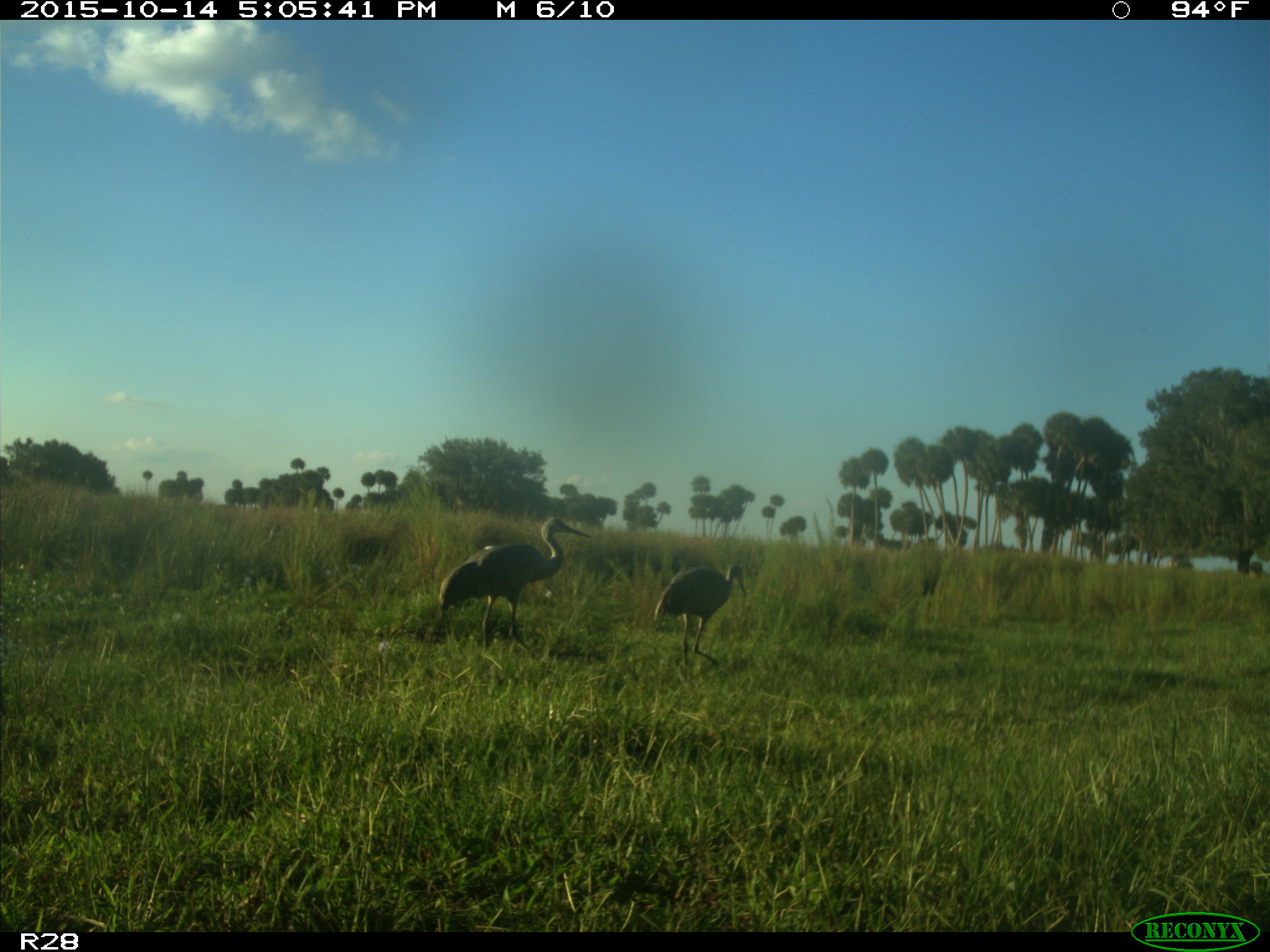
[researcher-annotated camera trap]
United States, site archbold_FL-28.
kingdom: Animalia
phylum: Chordata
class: Aves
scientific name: Aves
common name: birds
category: unidentified bird